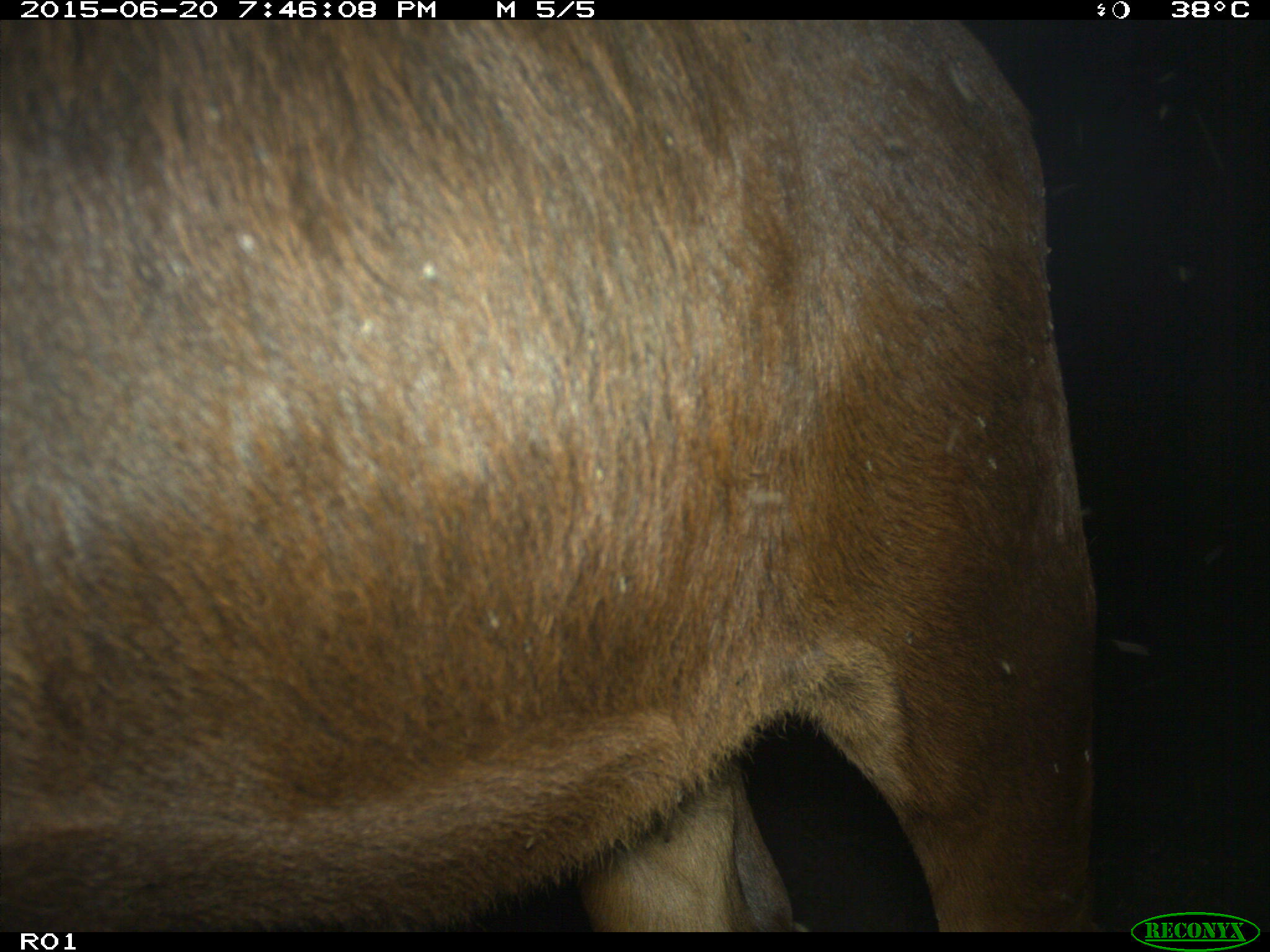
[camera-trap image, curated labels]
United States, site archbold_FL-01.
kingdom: Animalia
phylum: Chordata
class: Mammalia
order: Artiodactyla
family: Bovidae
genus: Bos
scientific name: Bos taurus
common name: domestic cow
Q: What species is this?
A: Bos taurus (domestic cow).